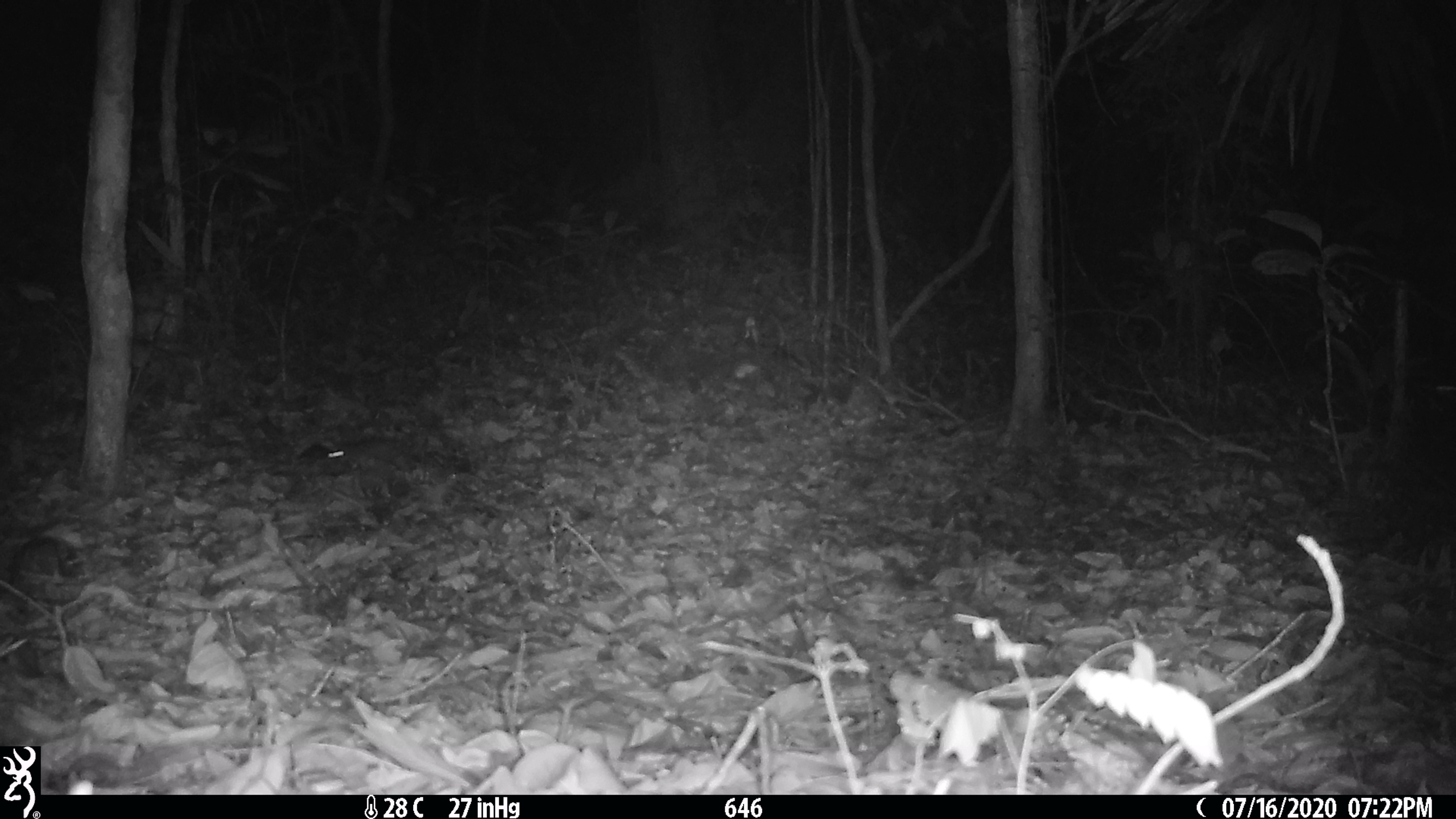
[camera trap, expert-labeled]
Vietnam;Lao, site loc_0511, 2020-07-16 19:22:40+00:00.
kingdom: Animalia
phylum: Chordata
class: Mammalia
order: Rodentia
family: Muridae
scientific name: Muridae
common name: old-world mice and rats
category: unidentified murid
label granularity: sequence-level